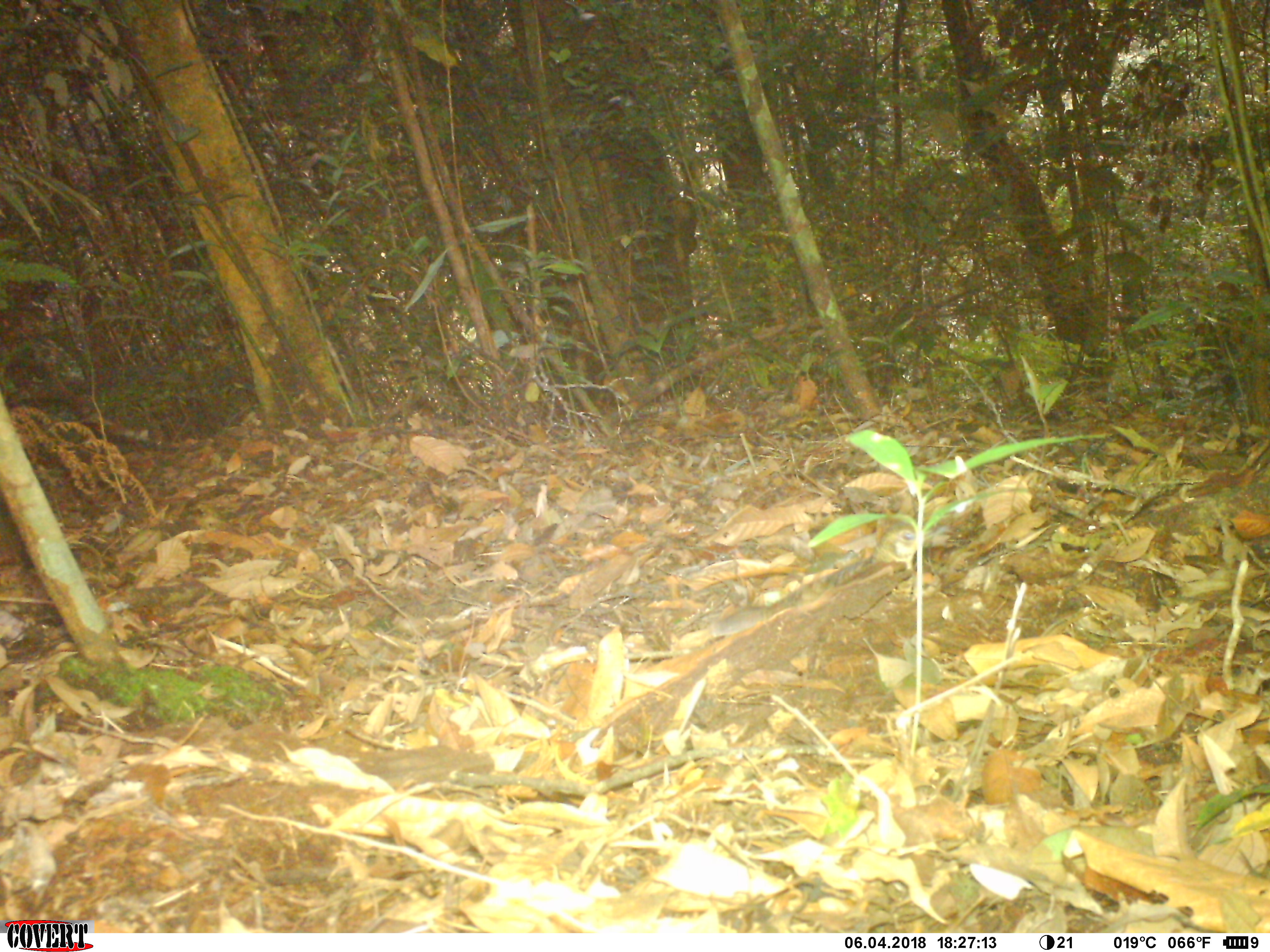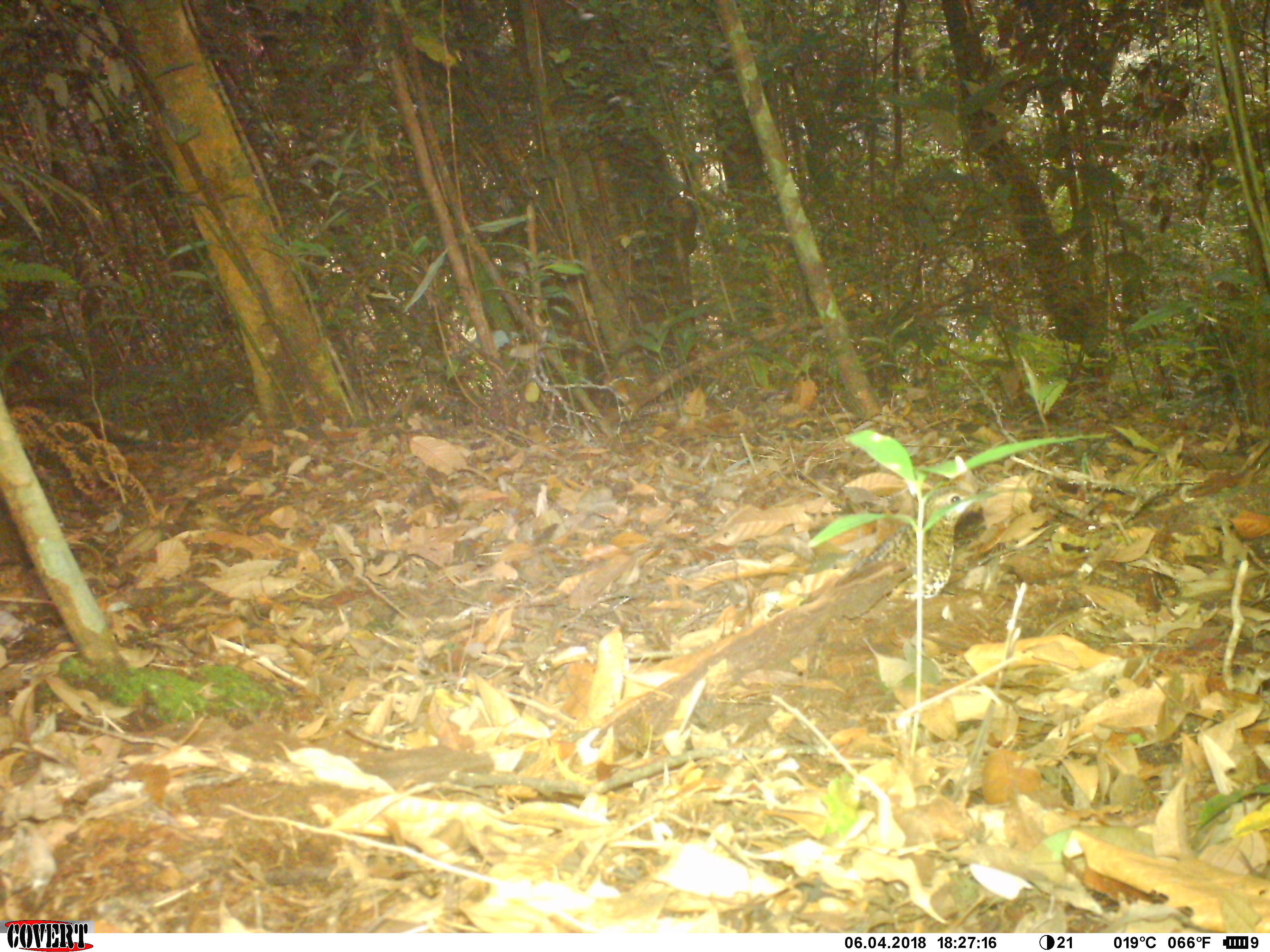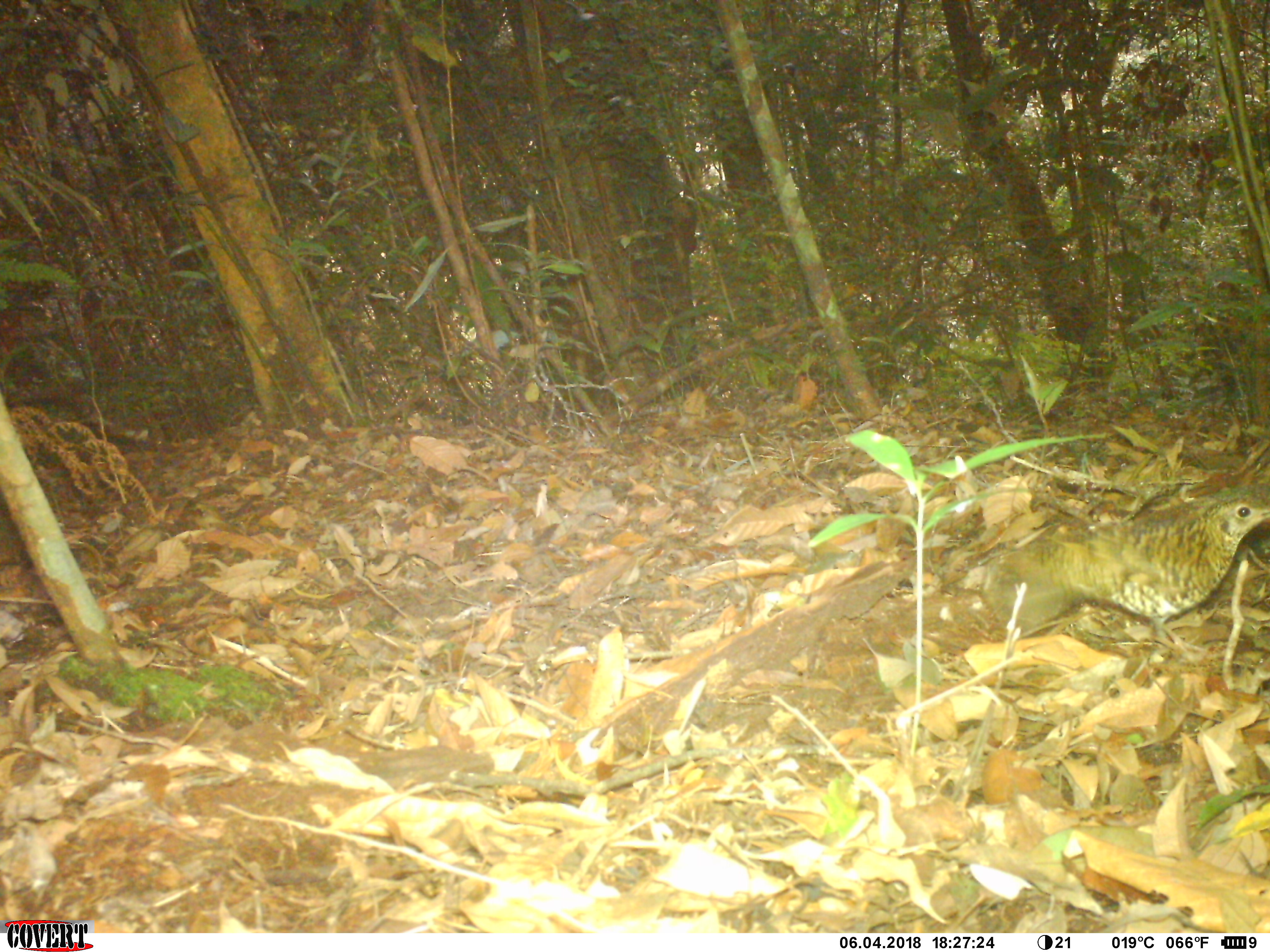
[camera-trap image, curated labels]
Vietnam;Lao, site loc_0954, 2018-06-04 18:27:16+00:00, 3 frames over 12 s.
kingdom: Animalia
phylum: Chordata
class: Aves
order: Passeriformes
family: Turdidae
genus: Zoothera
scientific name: Zoothera dauma dauma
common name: scaly thrush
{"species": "scaly thrush (Zoothera dauma dauma)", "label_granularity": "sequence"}